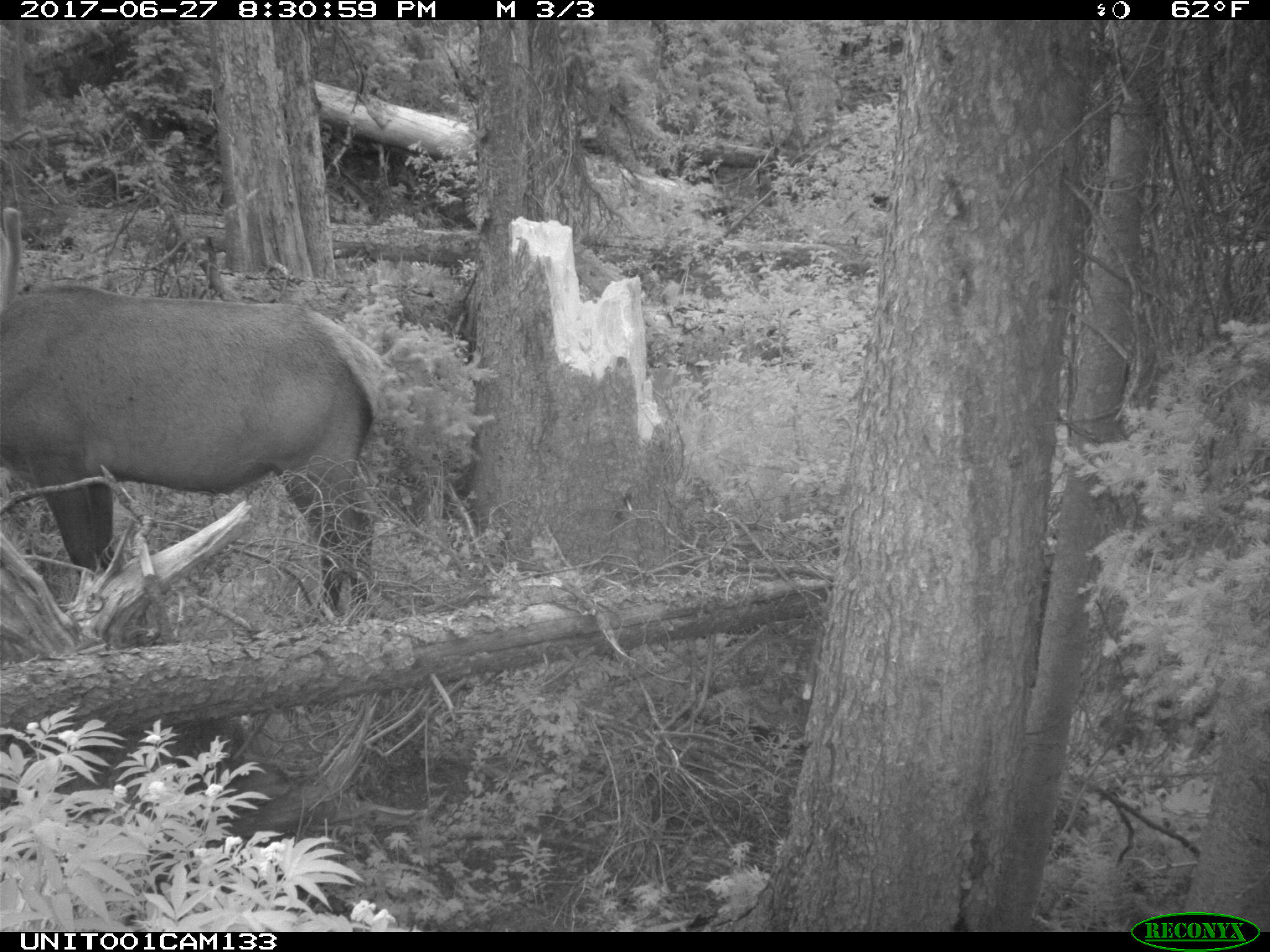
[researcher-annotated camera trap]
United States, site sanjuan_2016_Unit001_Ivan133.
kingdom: Animalia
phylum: Chordata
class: Mammalia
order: Artiodactyla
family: Cervidae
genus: Cervus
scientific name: Cervus elaphus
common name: red deer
Cervus elaphus (red deer).